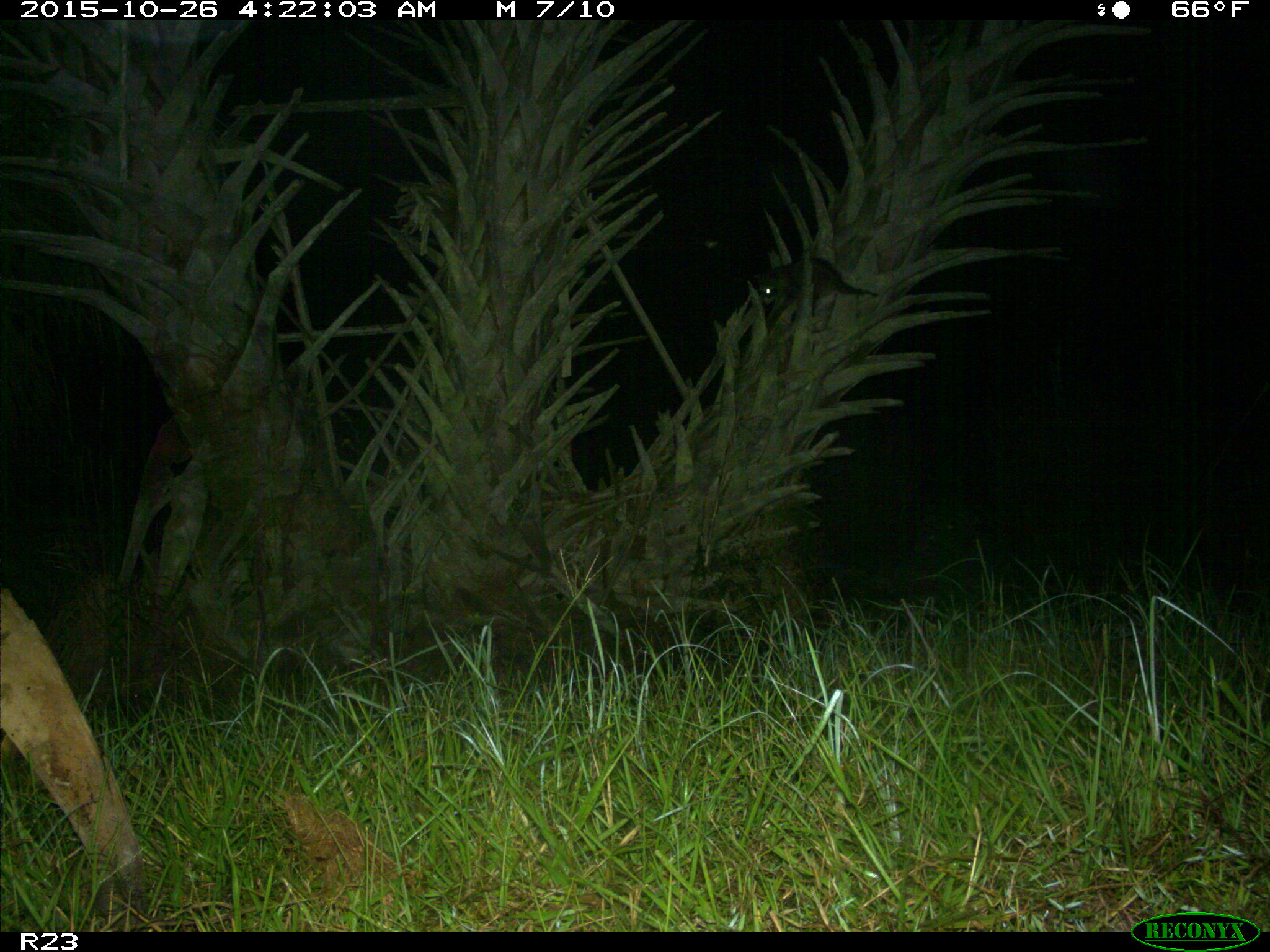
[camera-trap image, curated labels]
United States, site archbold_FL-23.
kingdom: Animalia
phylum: Chordata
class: Mammalia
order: Carnivora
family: Procyonidae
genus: Procyon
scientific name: Procyon lotor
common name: common raccoon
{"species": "Procyon lotor (common raccoon)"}